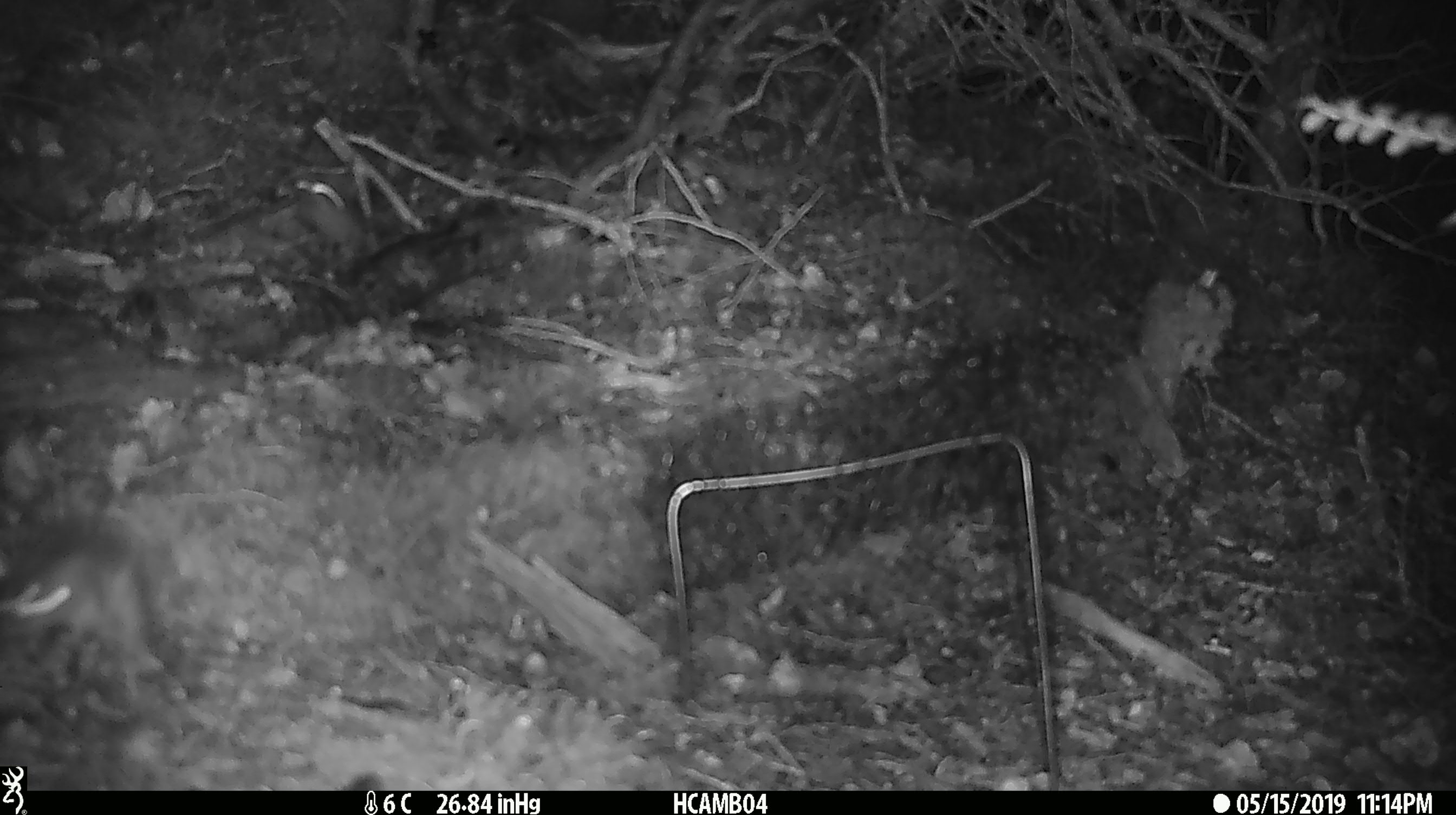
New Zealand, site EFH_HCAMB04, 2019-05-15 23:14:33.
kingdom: Animalia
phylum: Chordata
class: Mammalia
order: Rodentia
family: Muridae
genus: Mus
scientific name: Mus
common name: mouse